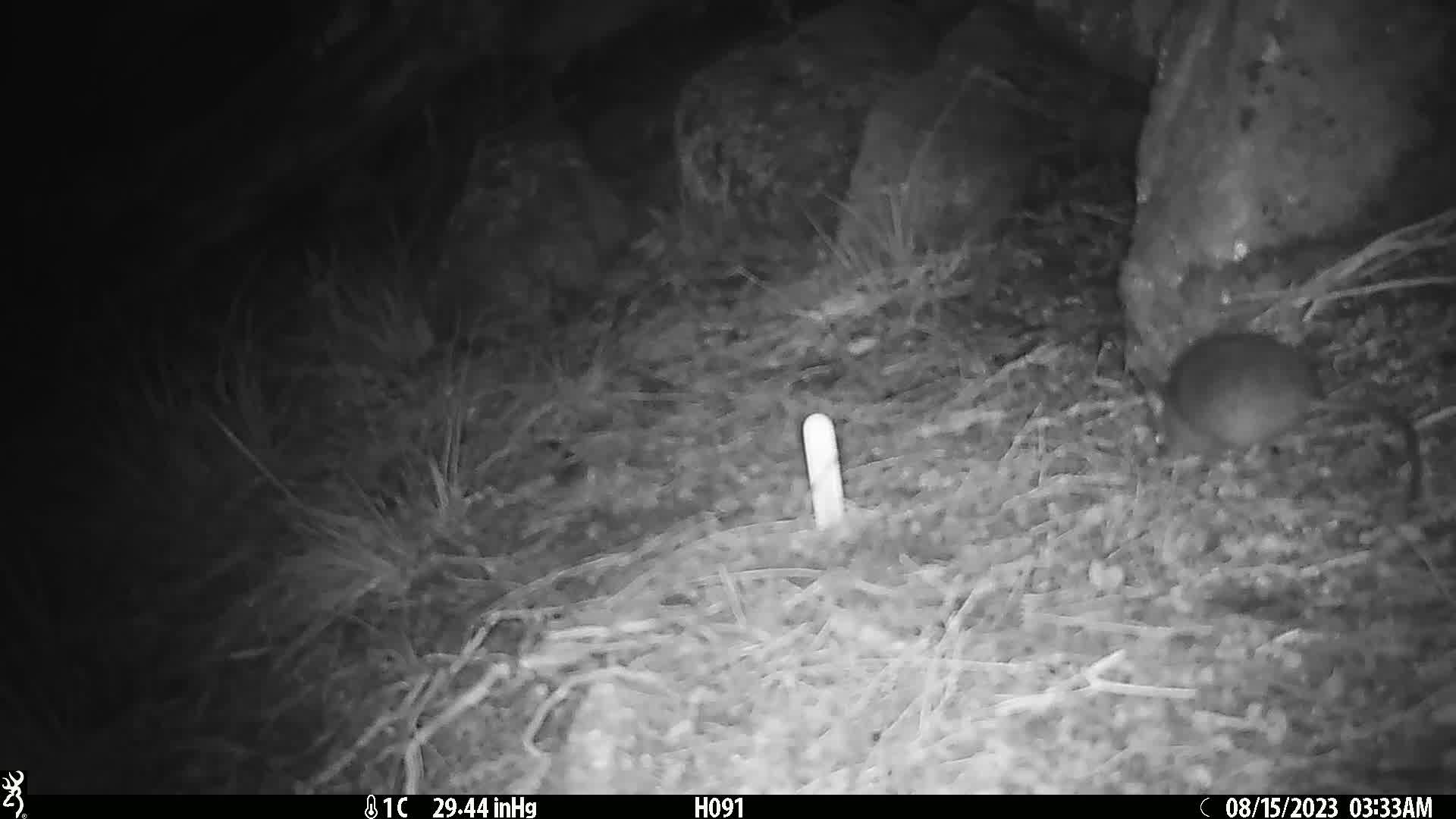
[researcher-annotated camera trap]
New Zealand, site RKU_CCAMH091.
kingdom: Animalia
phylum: Chordata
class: Mammalia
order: Rodentia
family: Muridae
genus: Rattus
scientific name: Rattus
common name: rat